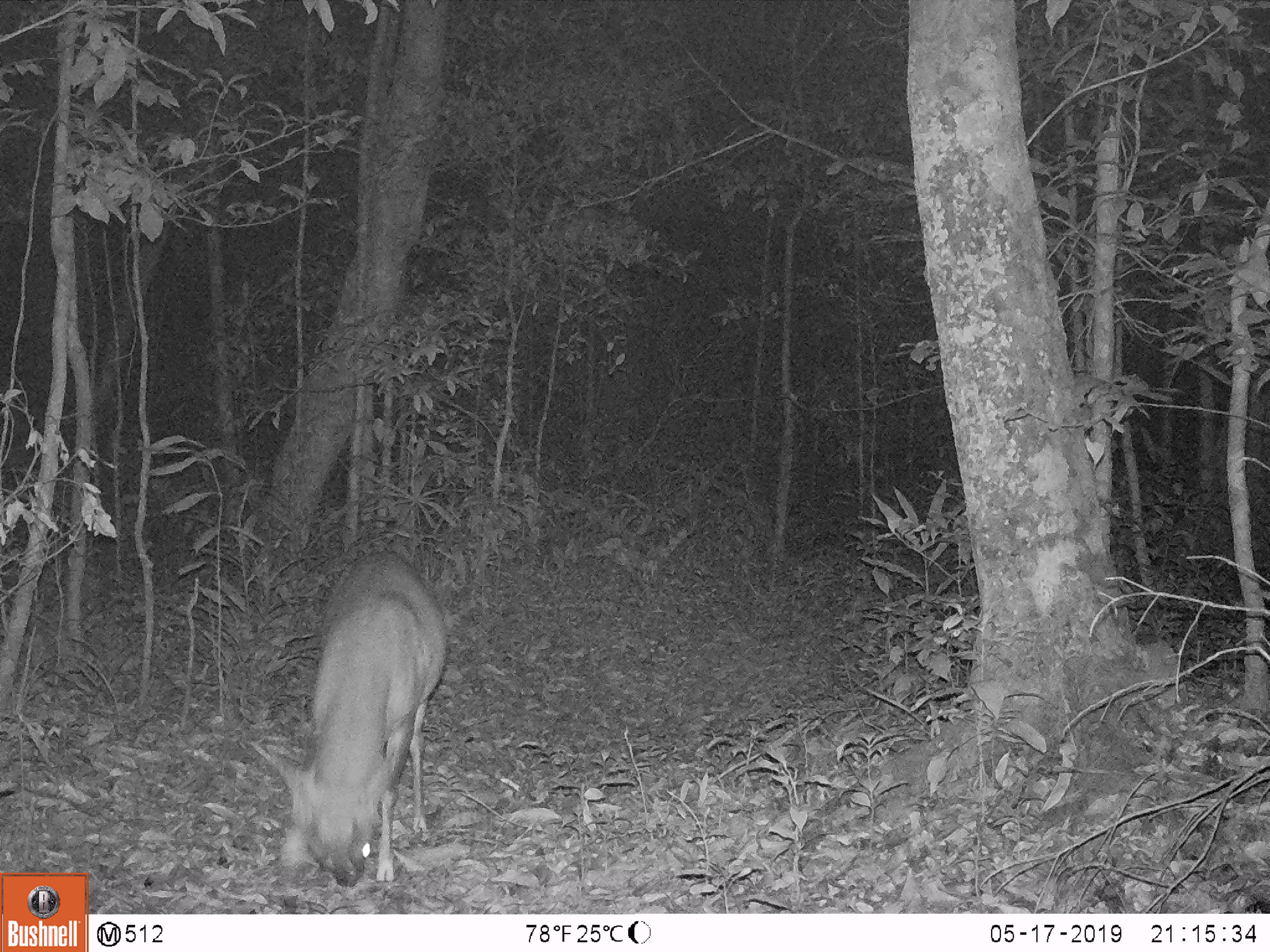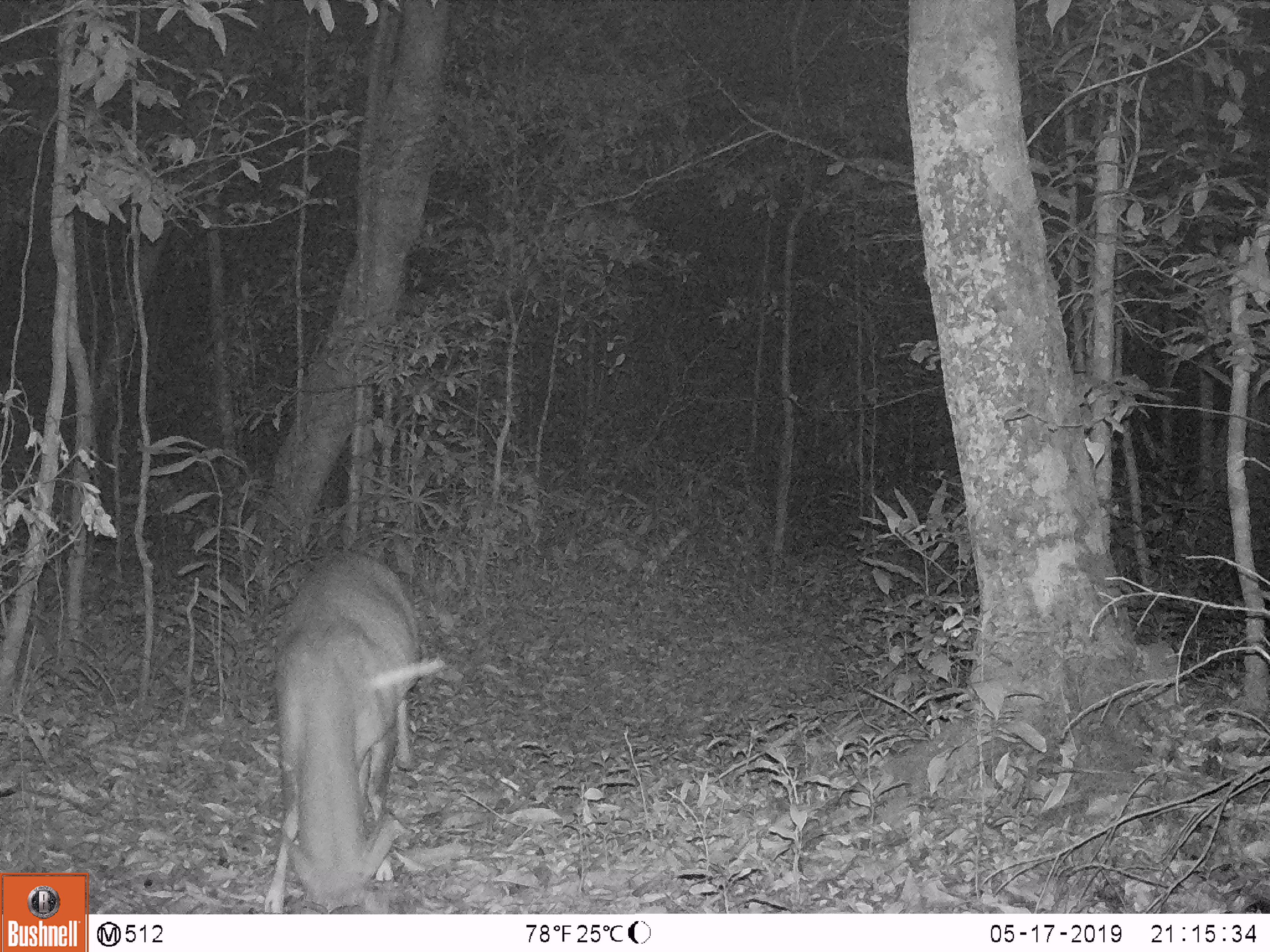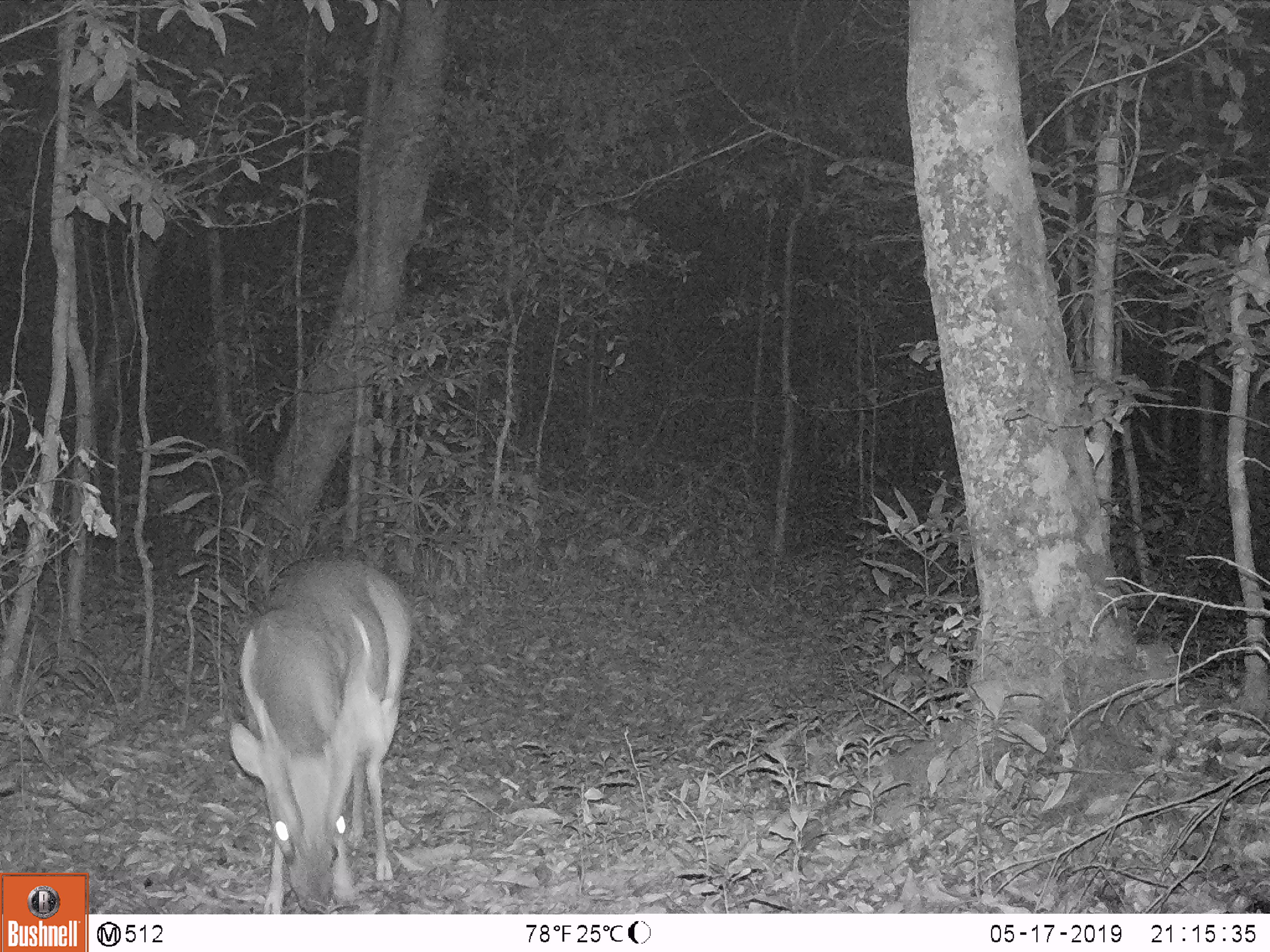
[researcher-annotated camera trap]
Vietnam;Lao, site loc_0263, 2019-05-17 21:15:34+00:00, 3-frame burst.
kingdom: Animalia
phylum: Chordata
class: Mammalia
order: Artiodactyla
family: Cervidae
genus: Muntiacus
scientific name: Muntiacus vuquangensis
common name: large-antlered muntjac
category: large antlered muntjac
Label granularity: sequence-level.